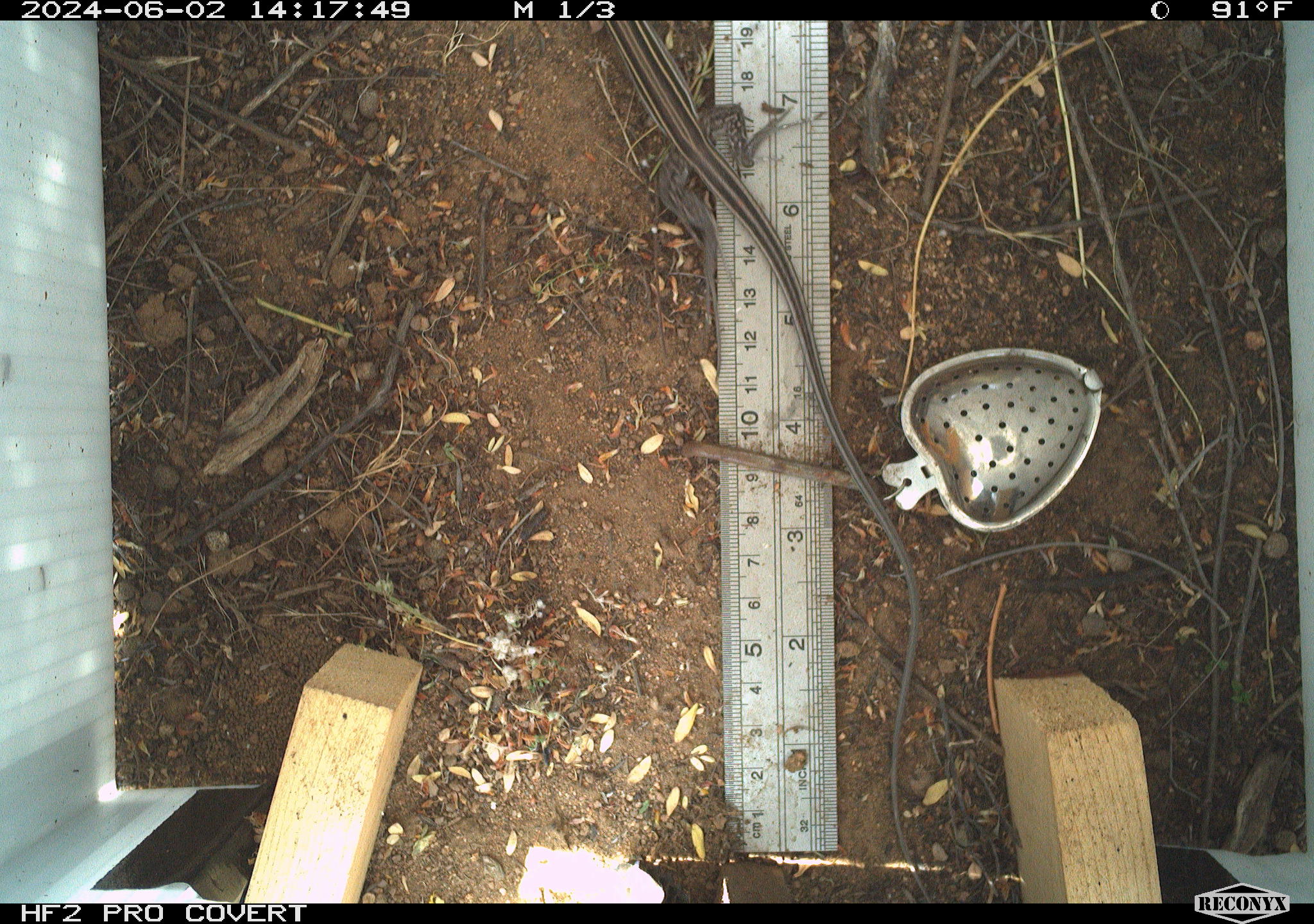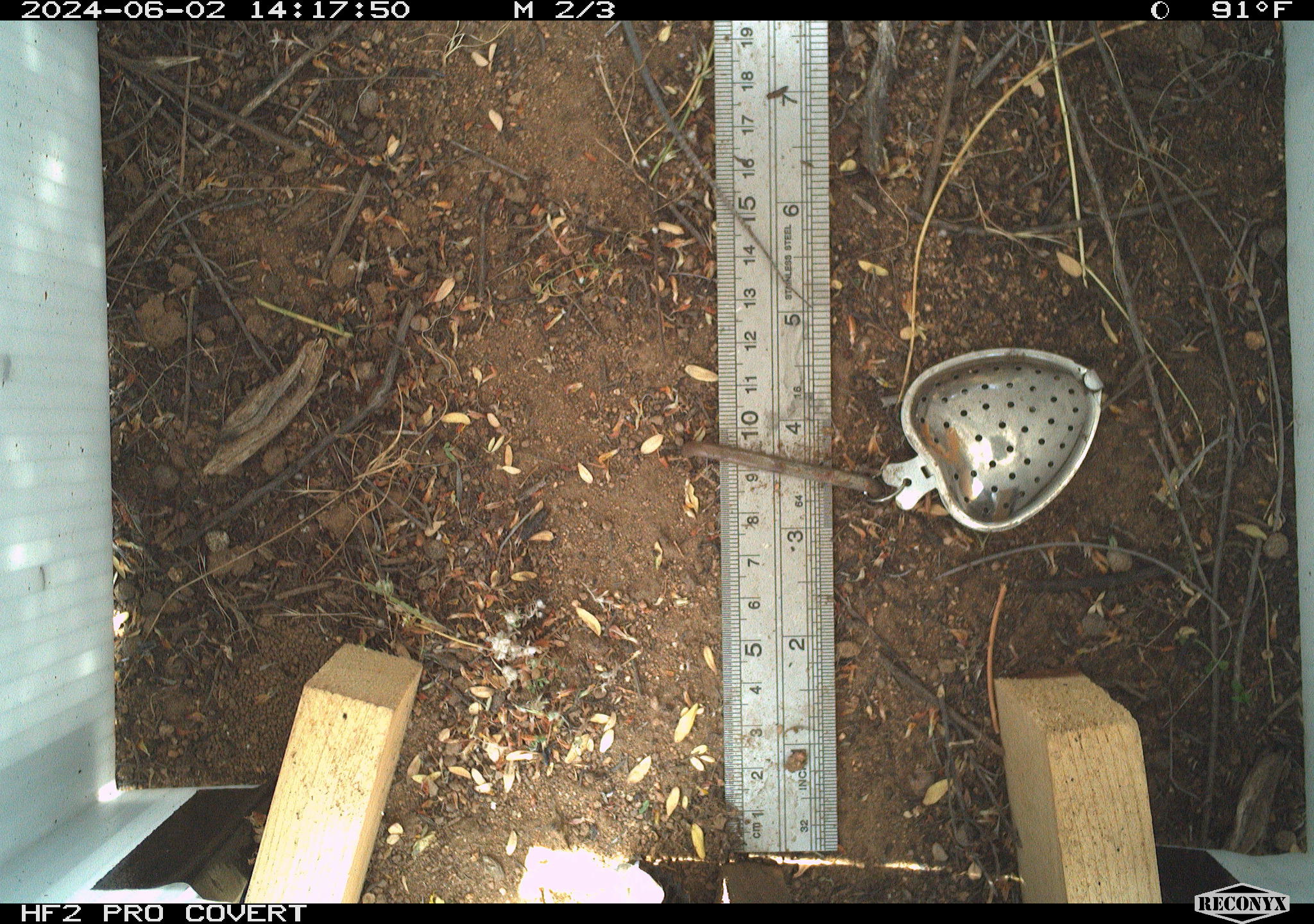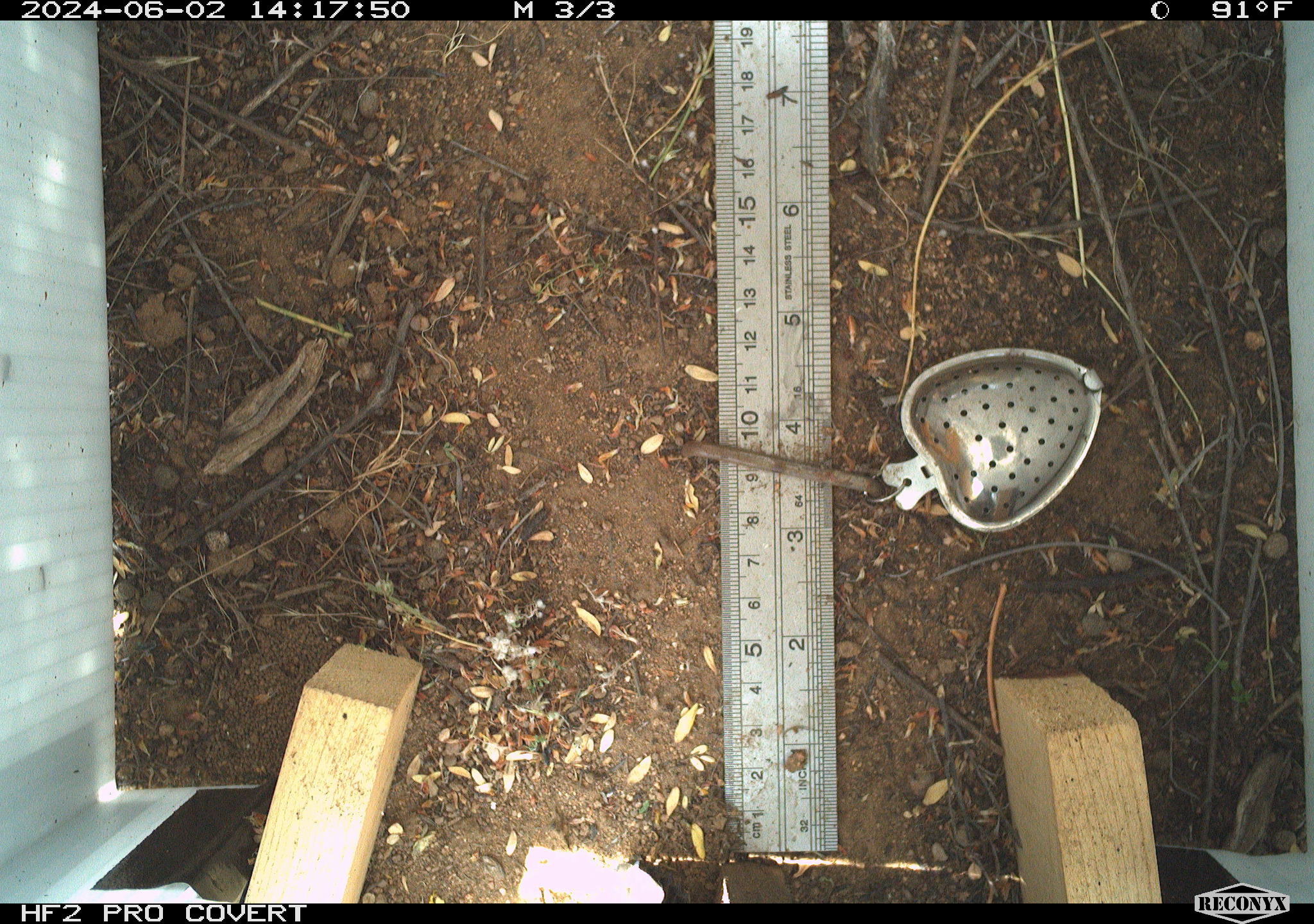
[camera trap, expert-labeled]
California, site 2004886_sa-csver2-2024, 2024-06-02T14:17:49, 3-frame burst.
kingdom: Animalia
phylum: Chordata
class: Reptilia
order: Squamata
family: Scincidae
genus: Plestiodon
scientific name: Plestiodon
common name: blue-tailed skinks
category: plestiodon species